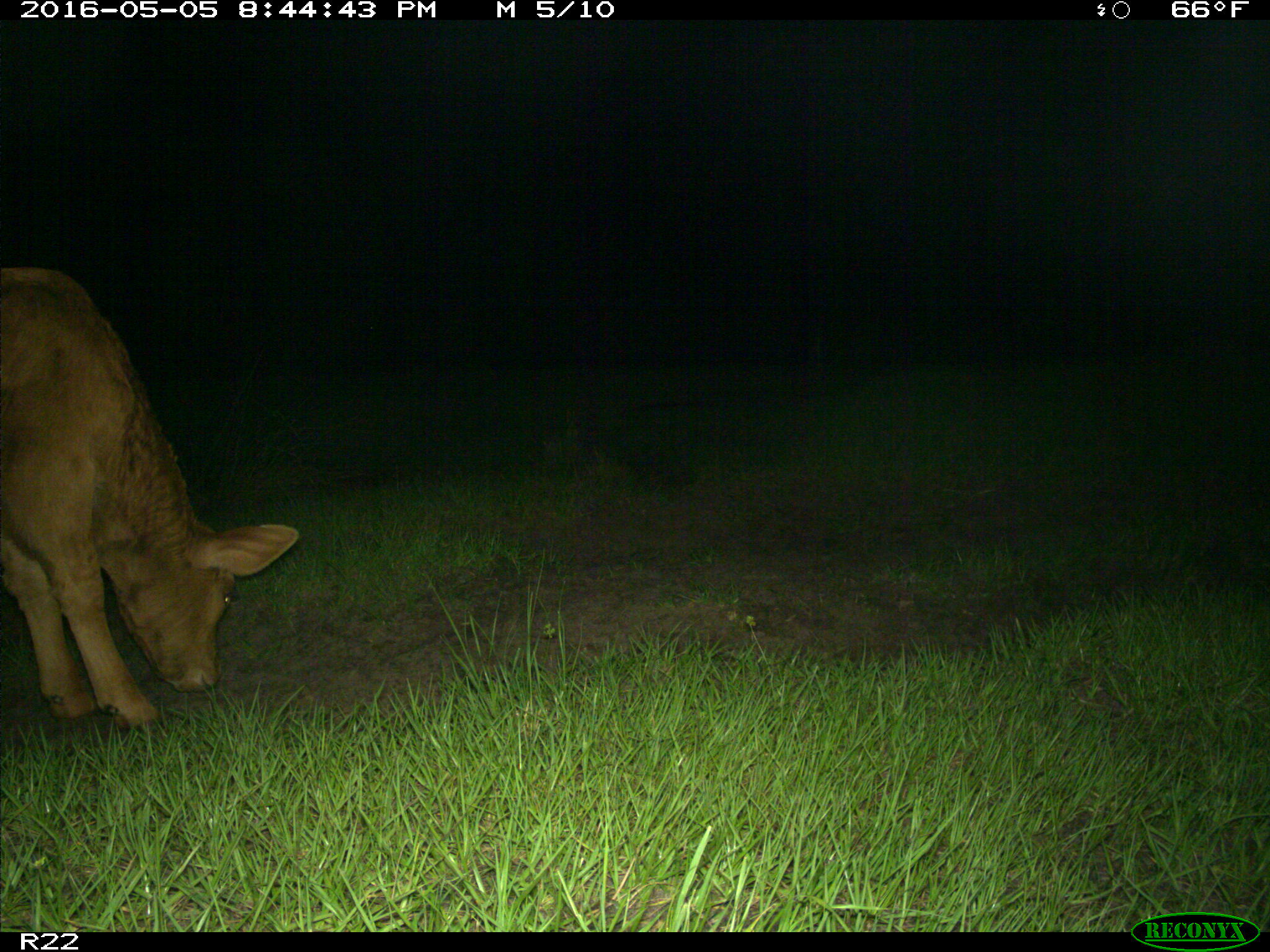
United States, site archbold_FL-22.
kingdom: Animalia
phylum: Chordata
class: Mammalia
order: Artiodactyla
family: Bovidae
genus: Bos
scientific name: Bos taurus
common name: domestic cow